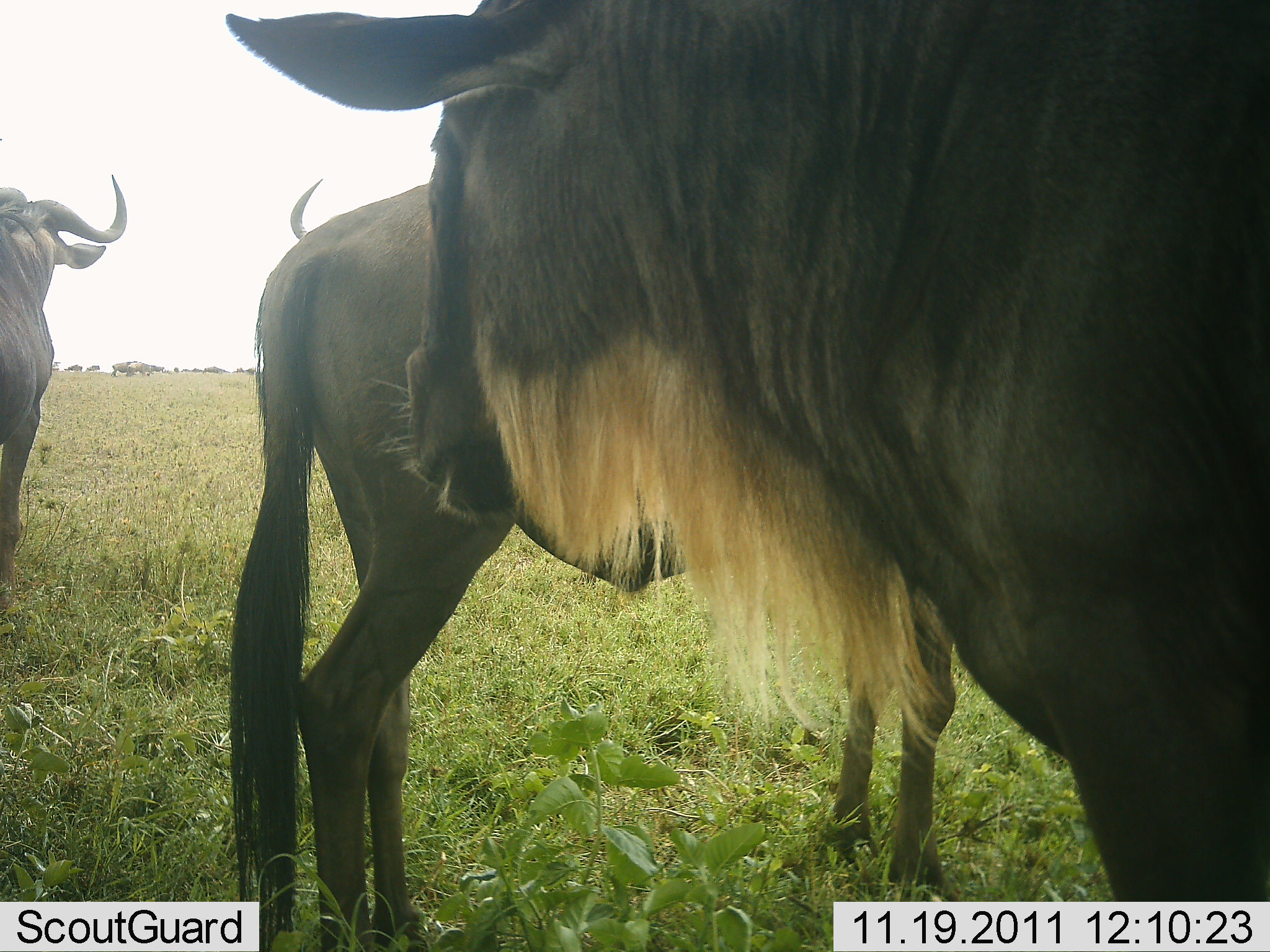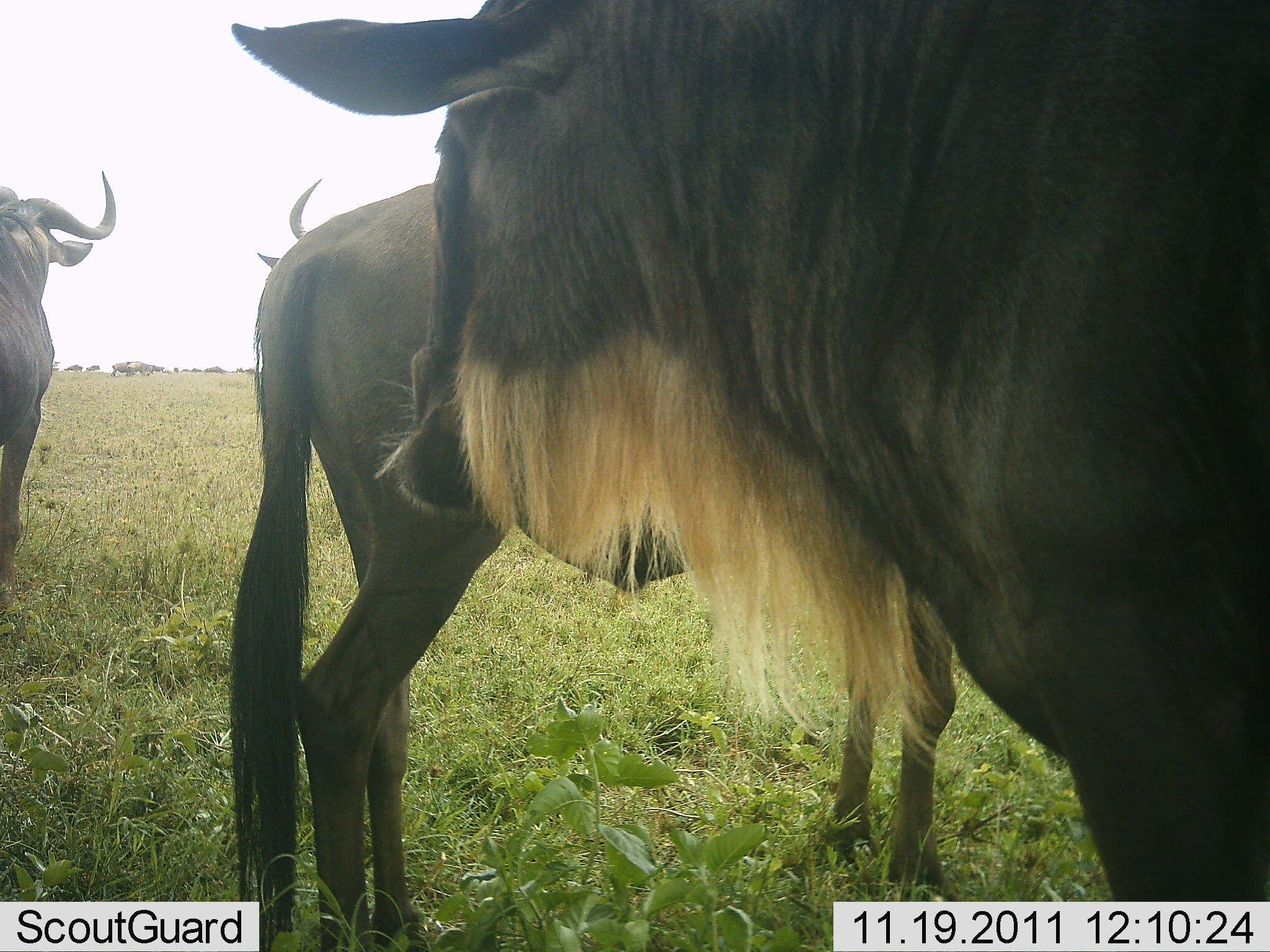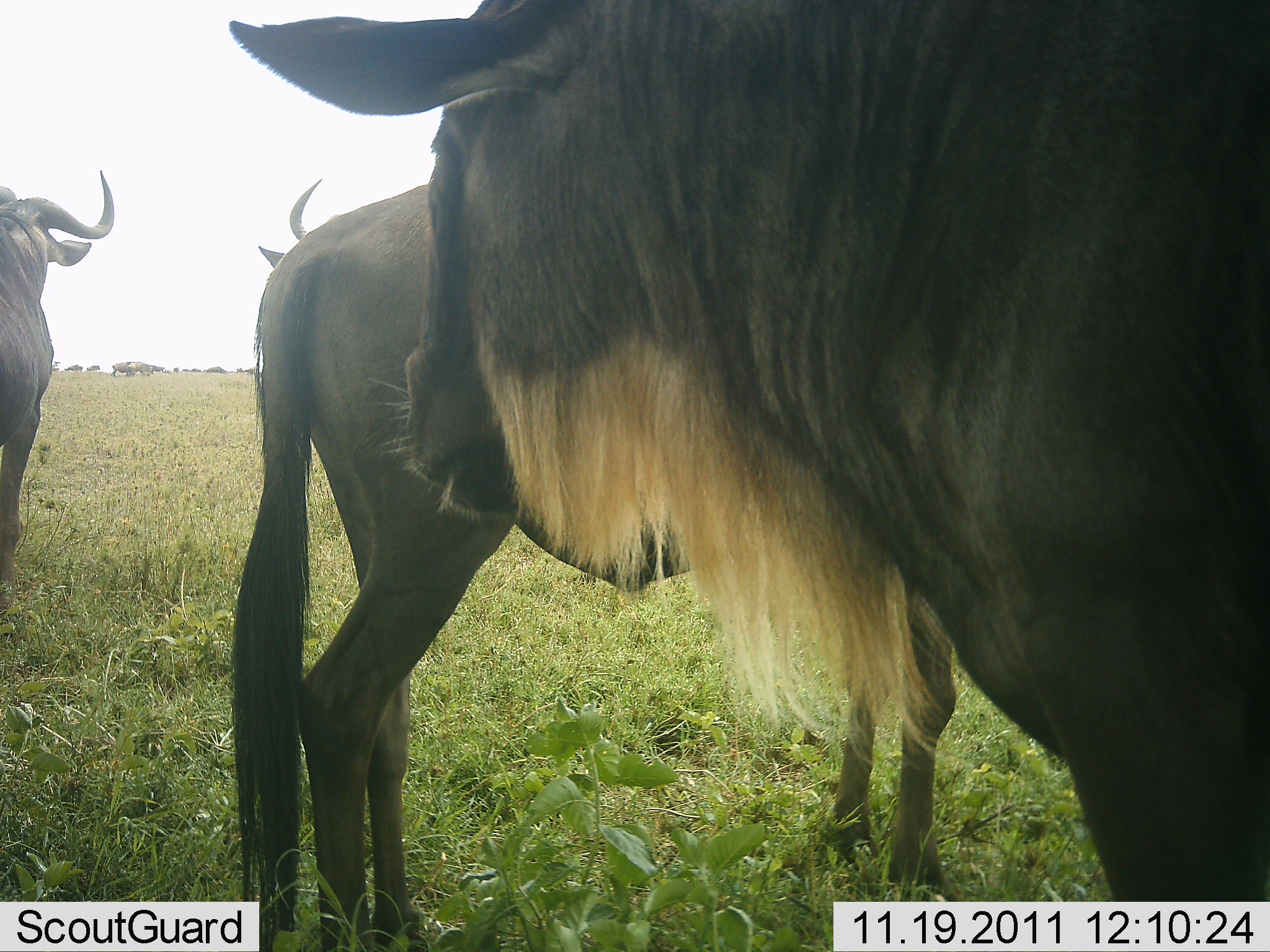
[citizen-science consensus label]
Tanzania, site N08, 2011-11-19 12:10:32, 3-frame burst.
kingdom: Animalia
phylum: Chordata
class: Mammalia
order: Artiodactyla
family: Bovidae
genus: Connochaetes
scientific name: Connochaetes taurinus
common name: blue wildebeest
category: wildebeest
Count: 4.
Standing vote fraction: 100%.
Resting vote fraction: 14%.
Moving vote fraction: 0%.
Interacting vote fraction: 0%.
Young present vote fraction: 0%.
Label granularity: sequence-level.